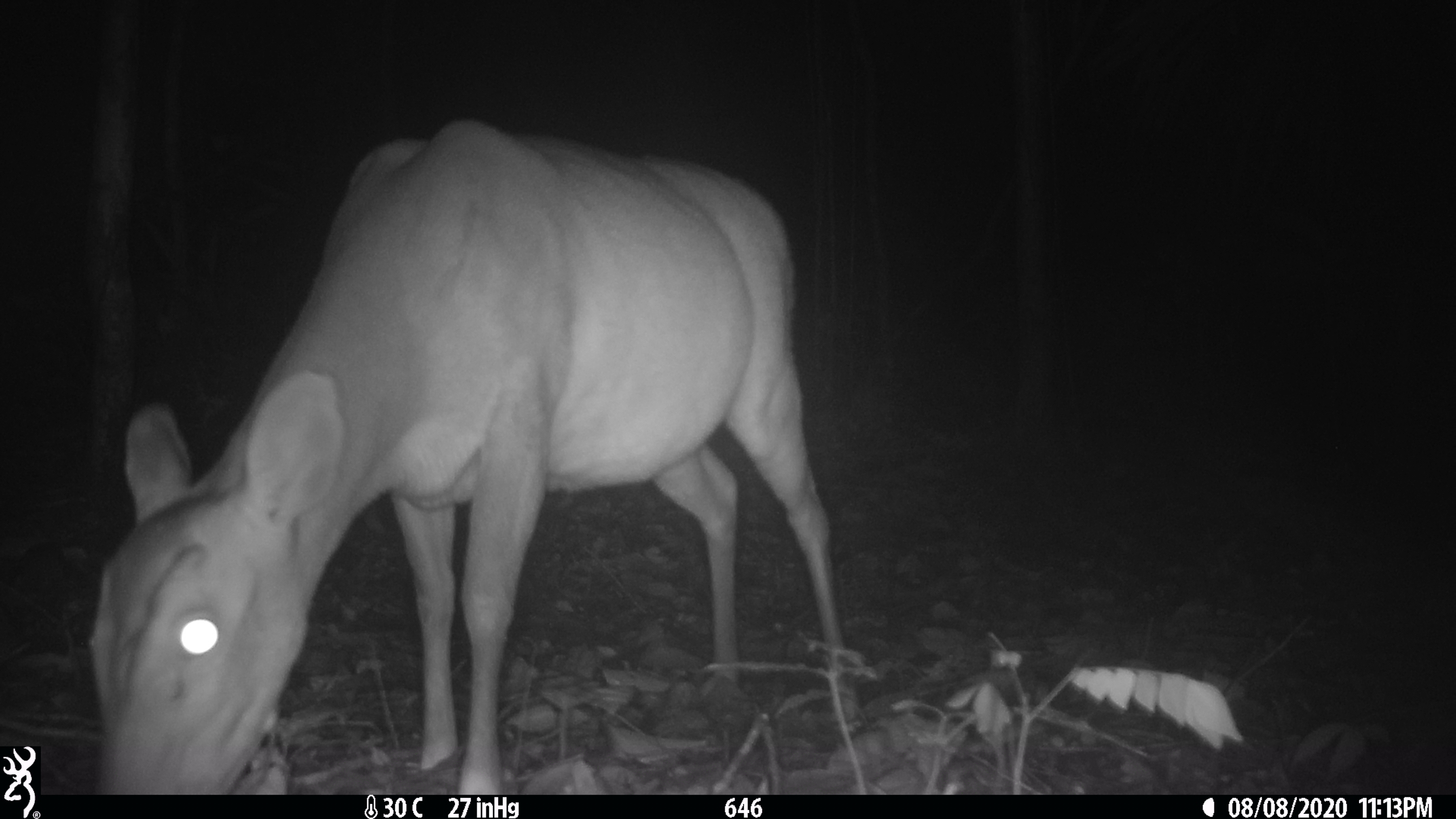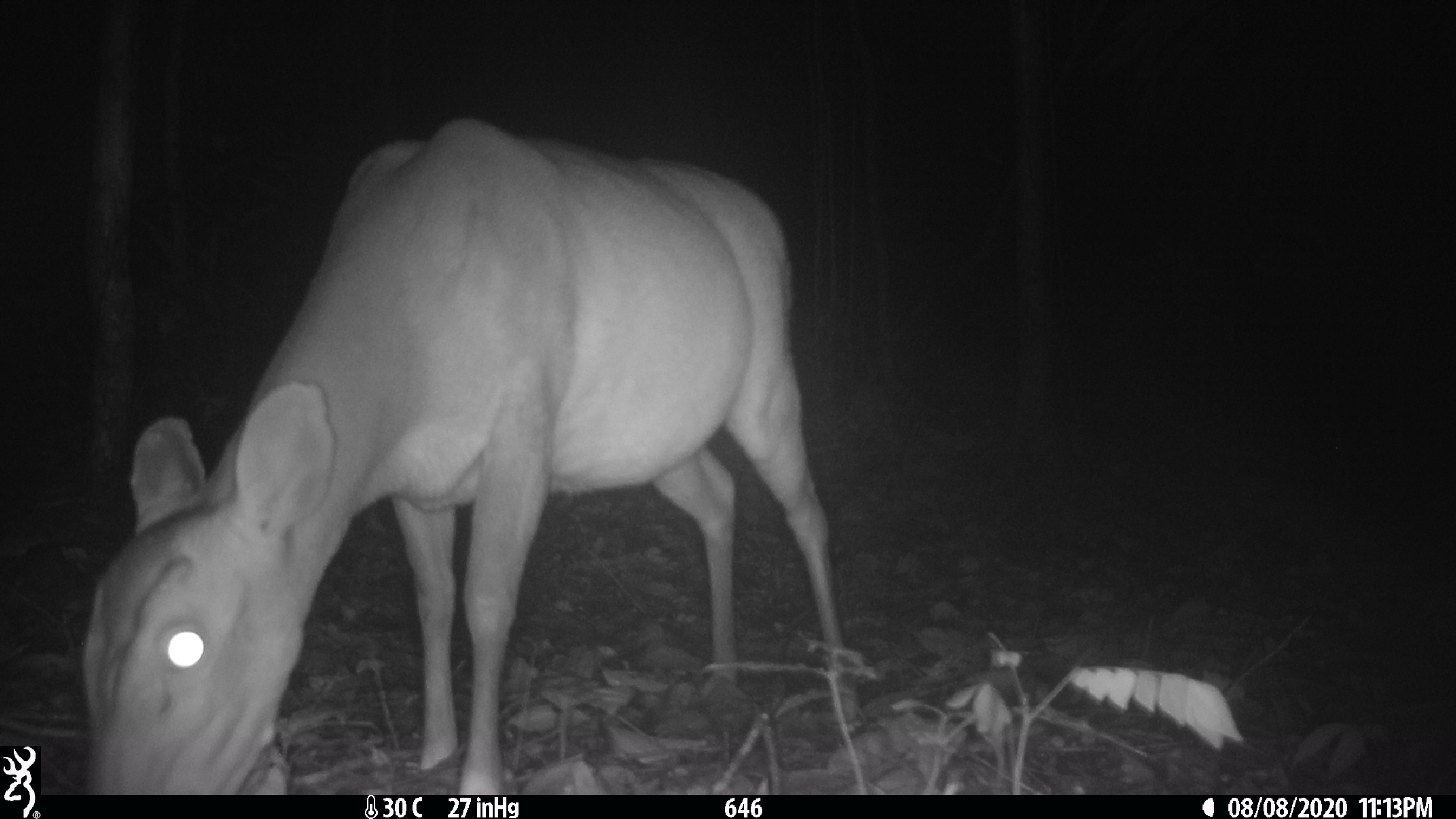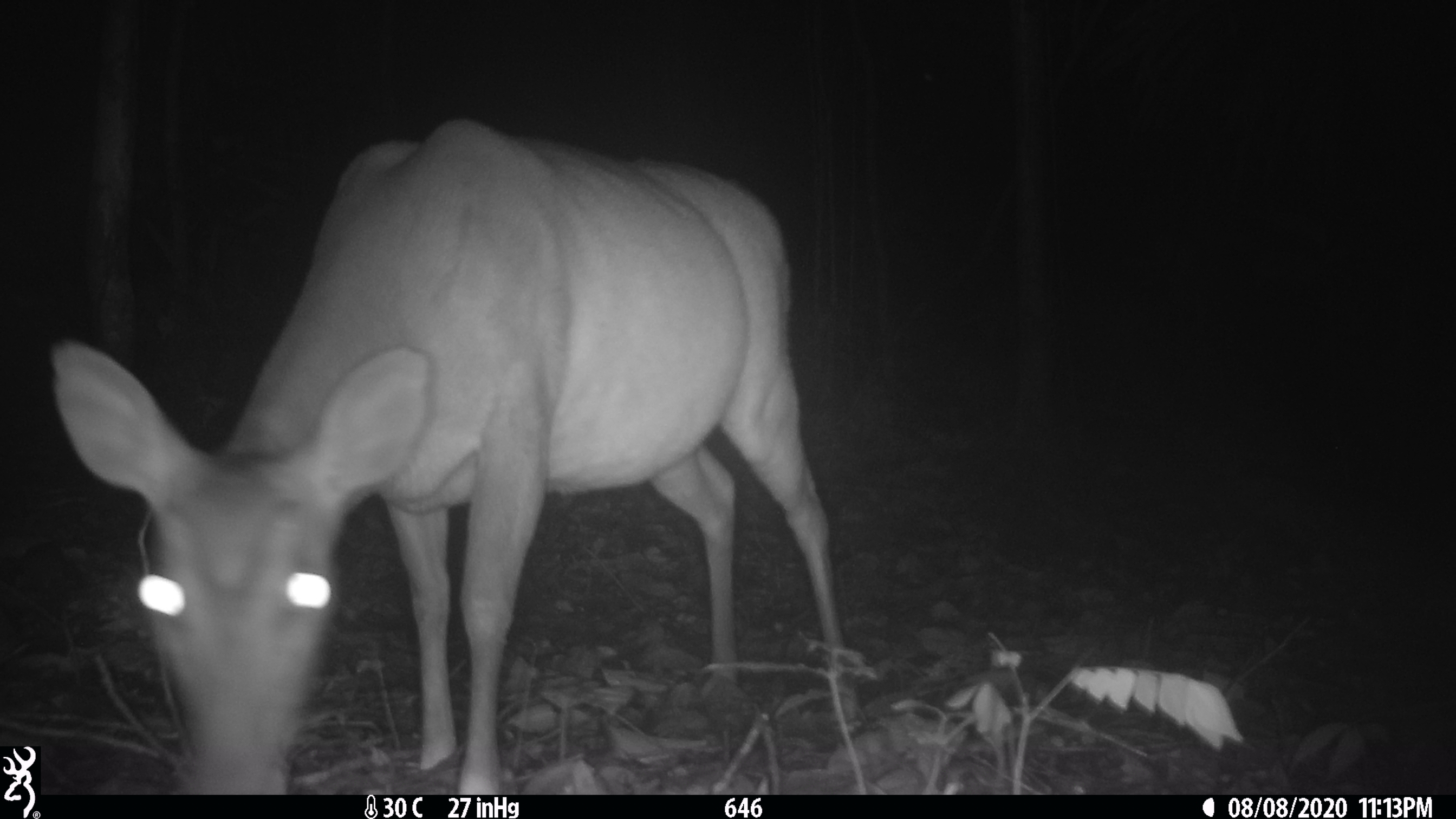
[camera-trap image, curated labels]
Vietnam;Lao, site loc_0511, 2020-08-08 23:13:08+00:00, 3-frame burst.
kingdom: Animalia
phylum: Chordata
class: Mammalia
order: Artiodactyla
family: Cervidae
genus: Muntiacus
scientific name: Muntiacus vuquangensis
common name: large-antlered muntjac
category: large antlered muntjac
Large antlered muntjac (large-antlered muntjac) (Muntiacus vuquangensis). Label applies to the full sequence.